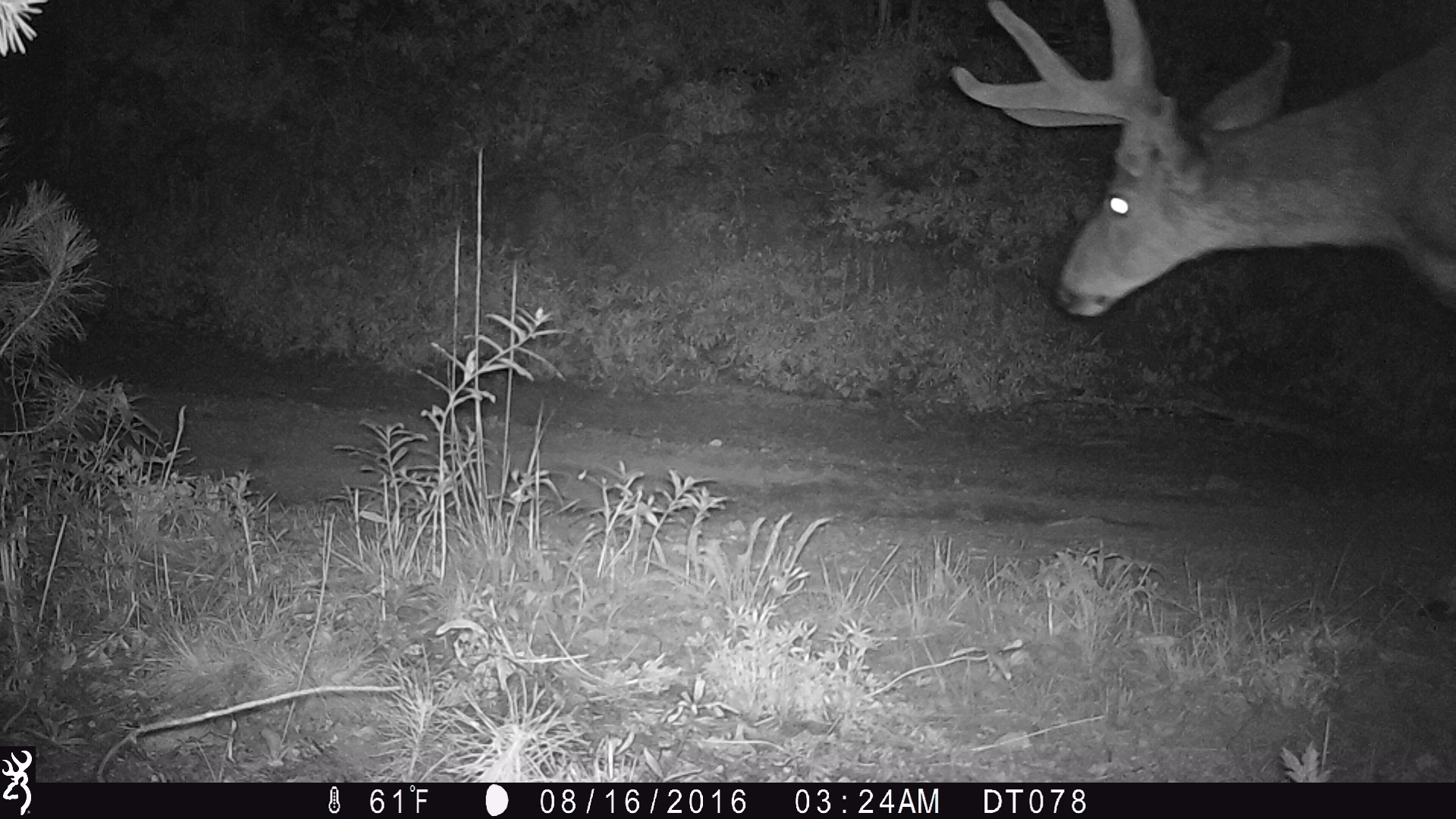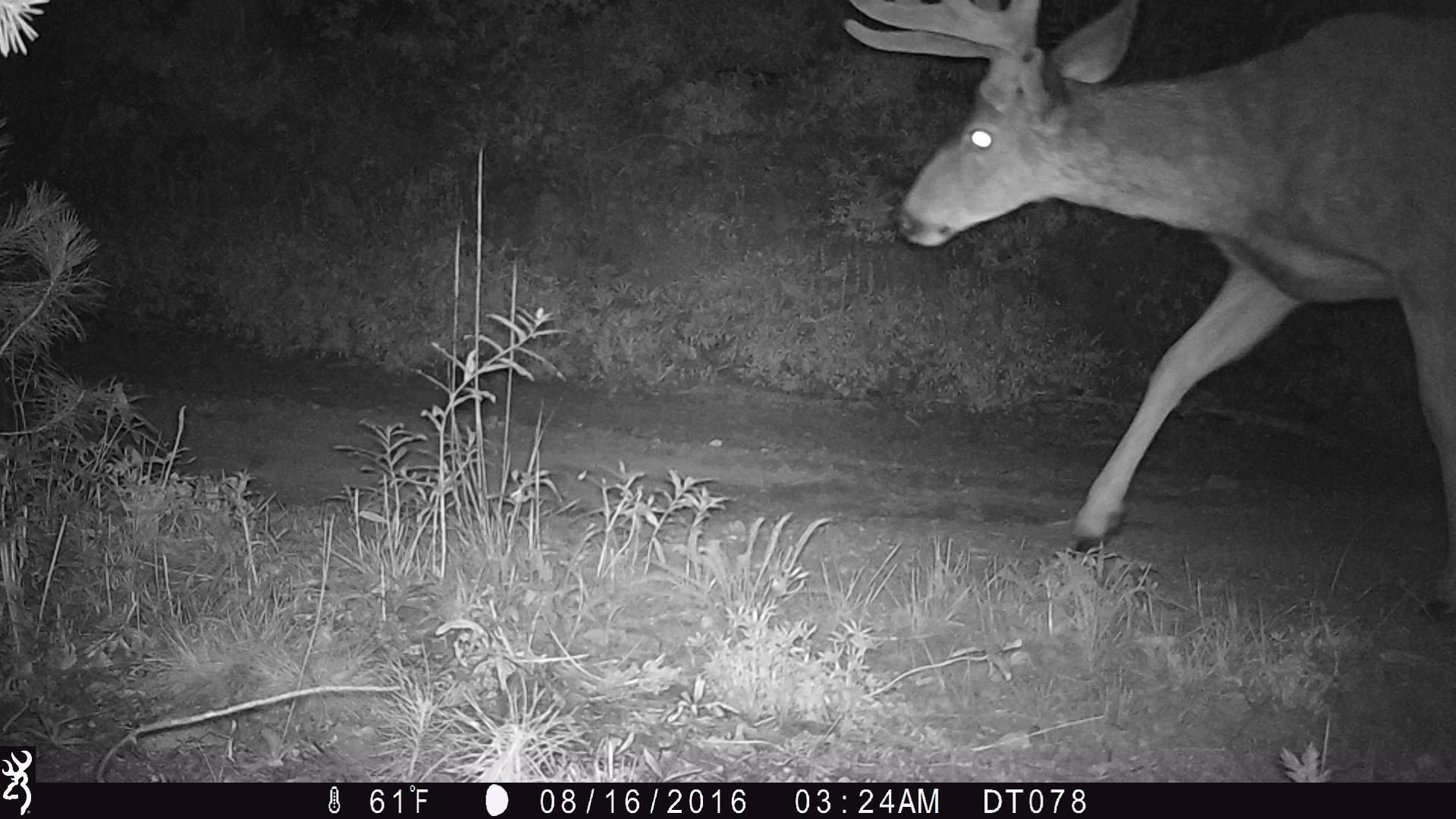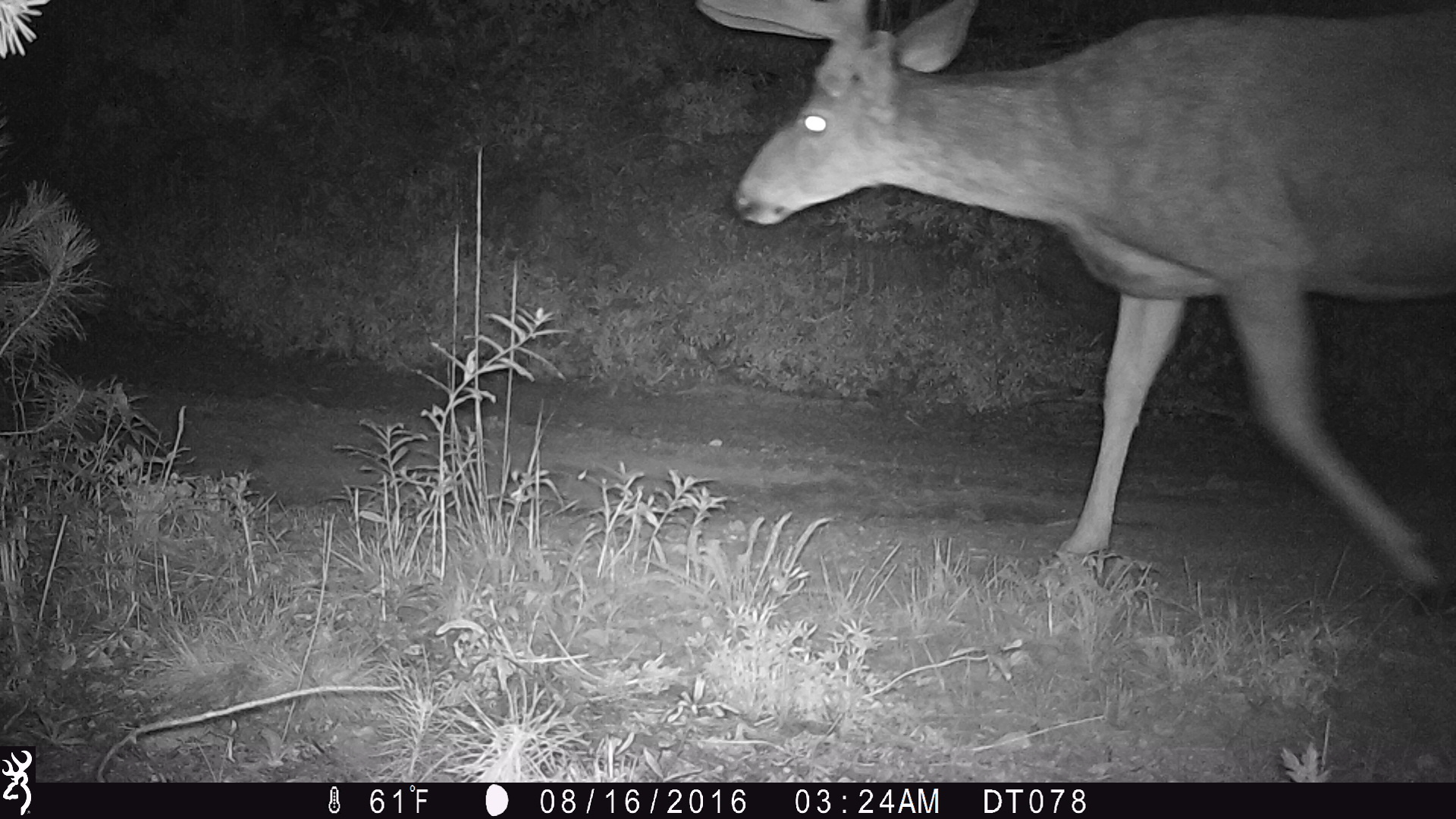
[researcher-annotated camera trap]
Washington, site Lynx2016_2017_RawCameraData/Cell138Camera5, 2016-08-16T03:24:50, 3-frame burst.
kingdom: Animalia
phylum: Chordata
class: Mammalia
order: Artiodactyla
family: Cervidae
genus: Odocoileus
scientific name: Odocoileus hemionus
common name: mule deer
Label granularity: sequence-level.